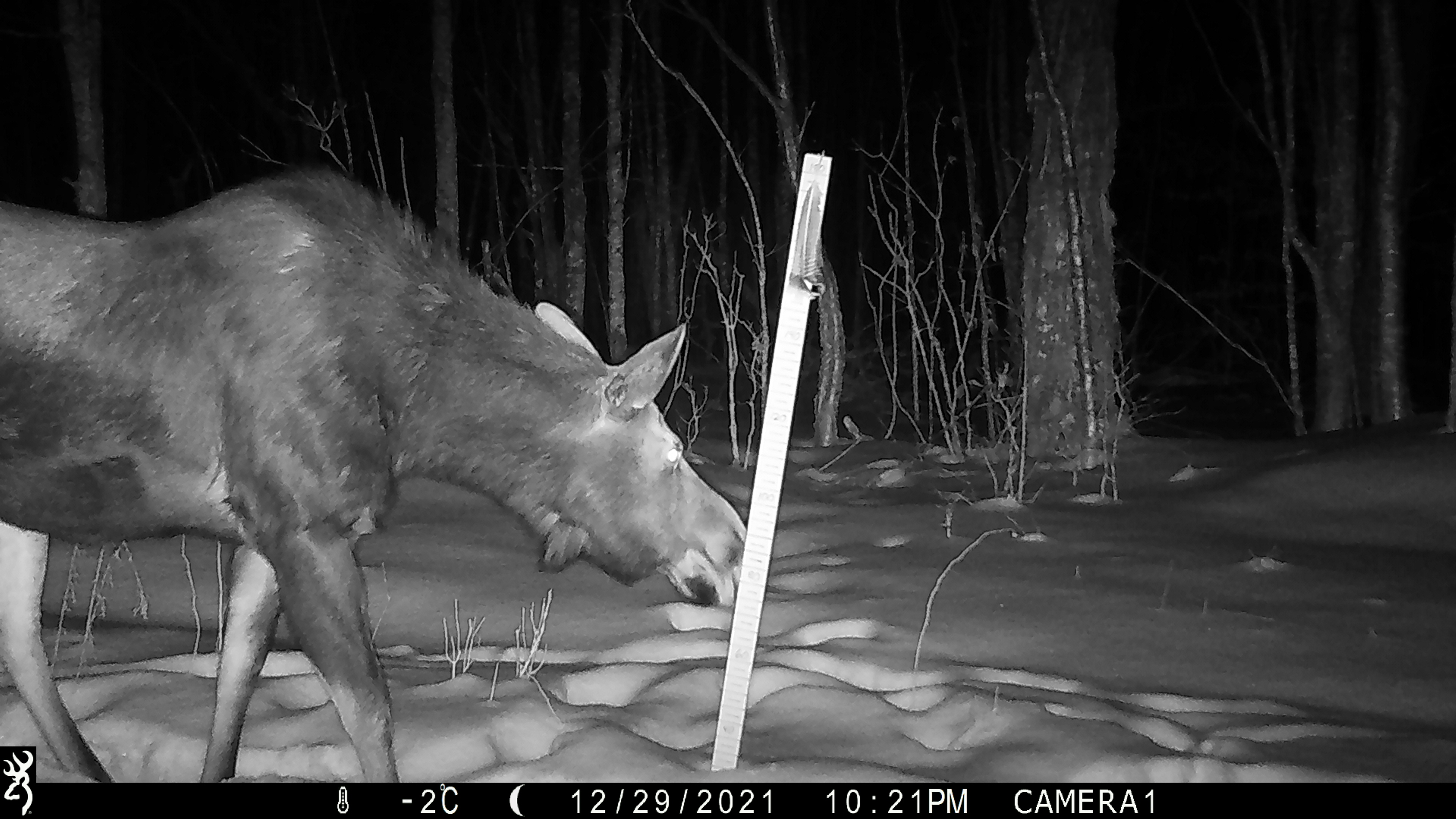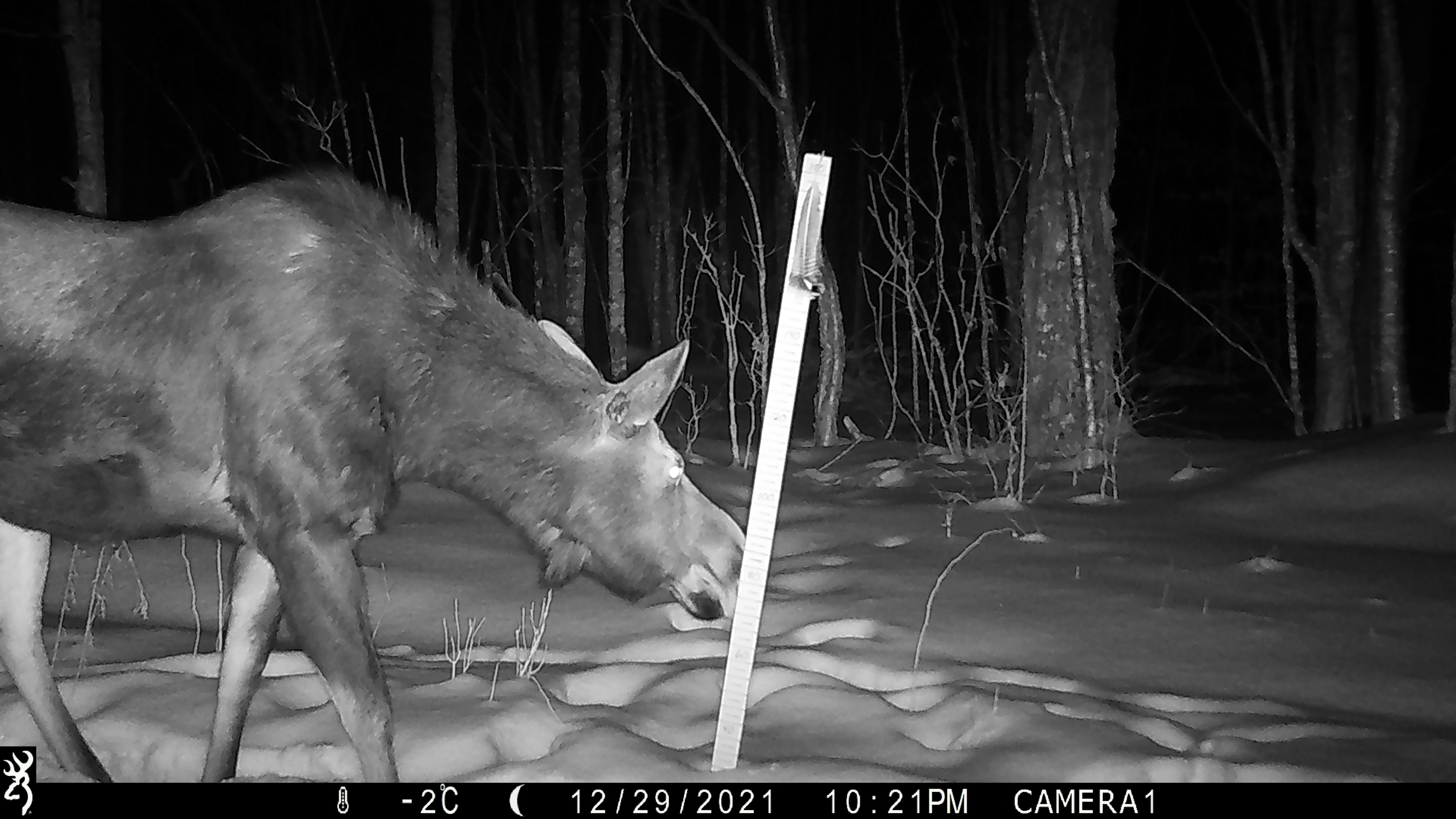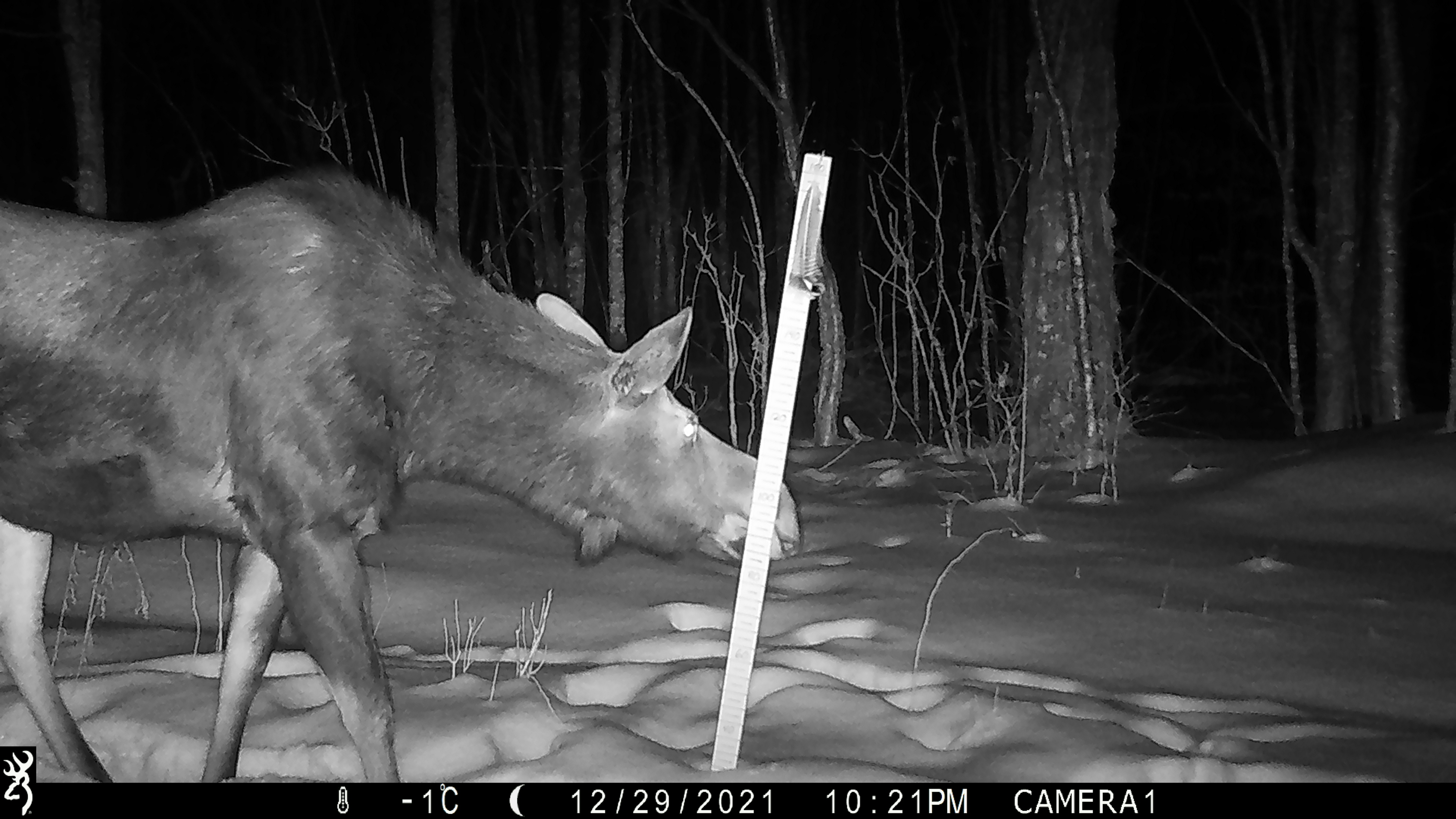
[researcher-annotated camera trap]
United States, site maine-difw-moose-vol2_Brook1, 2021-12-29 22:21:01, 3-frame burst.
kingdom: Animalia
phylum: Chordata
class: Mammalia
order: Artiodactyla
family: Cervidae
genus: Alces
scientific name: Alces alces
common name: moose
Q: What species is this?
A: Moose (Alces alces).